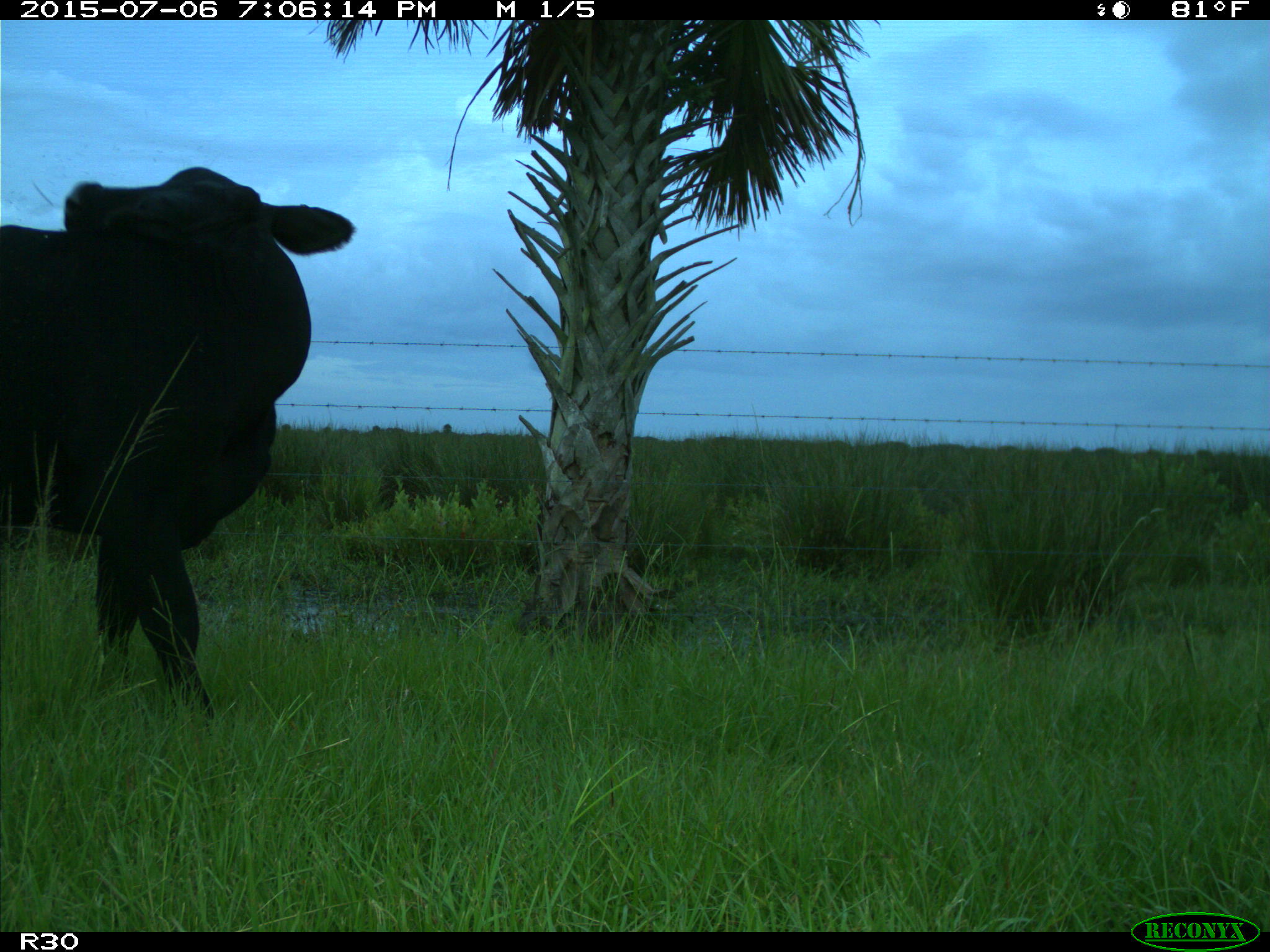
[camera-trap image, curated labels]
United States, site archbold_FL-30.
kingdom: Animalia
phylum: Chordata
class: Mammalia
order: Artiodactyla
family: Bovidae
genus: Bos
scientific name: Bos taurus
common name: domestic cow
Bos taurus (domestic cow).